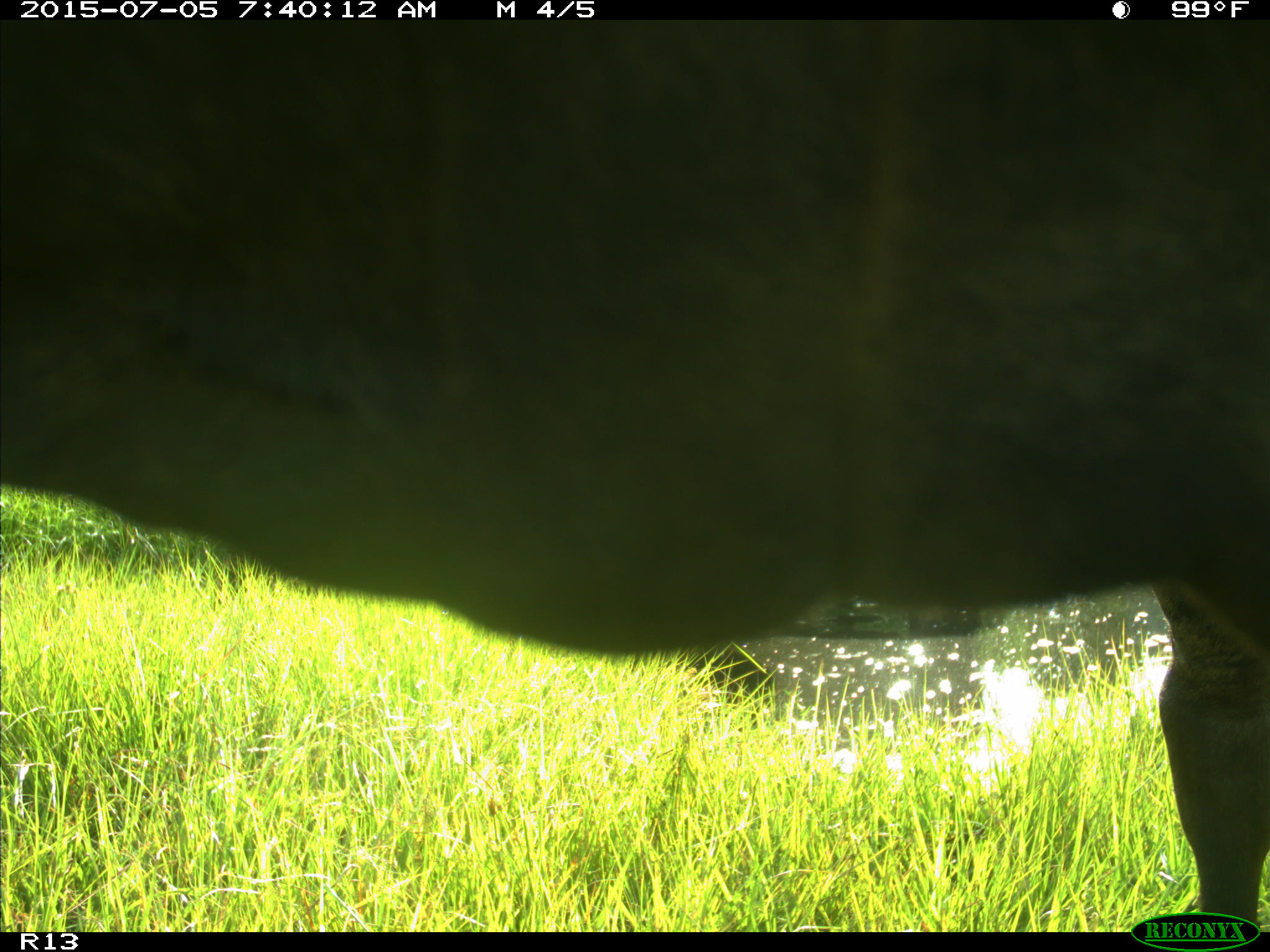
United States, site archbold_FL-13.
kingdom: Animalia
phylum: Chordata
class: Mammalia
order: Artiodactyla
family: Bovidae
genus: Bos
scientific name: Bos taurus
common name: domestic cow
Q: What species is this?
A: Bos taurus (domestic cow).